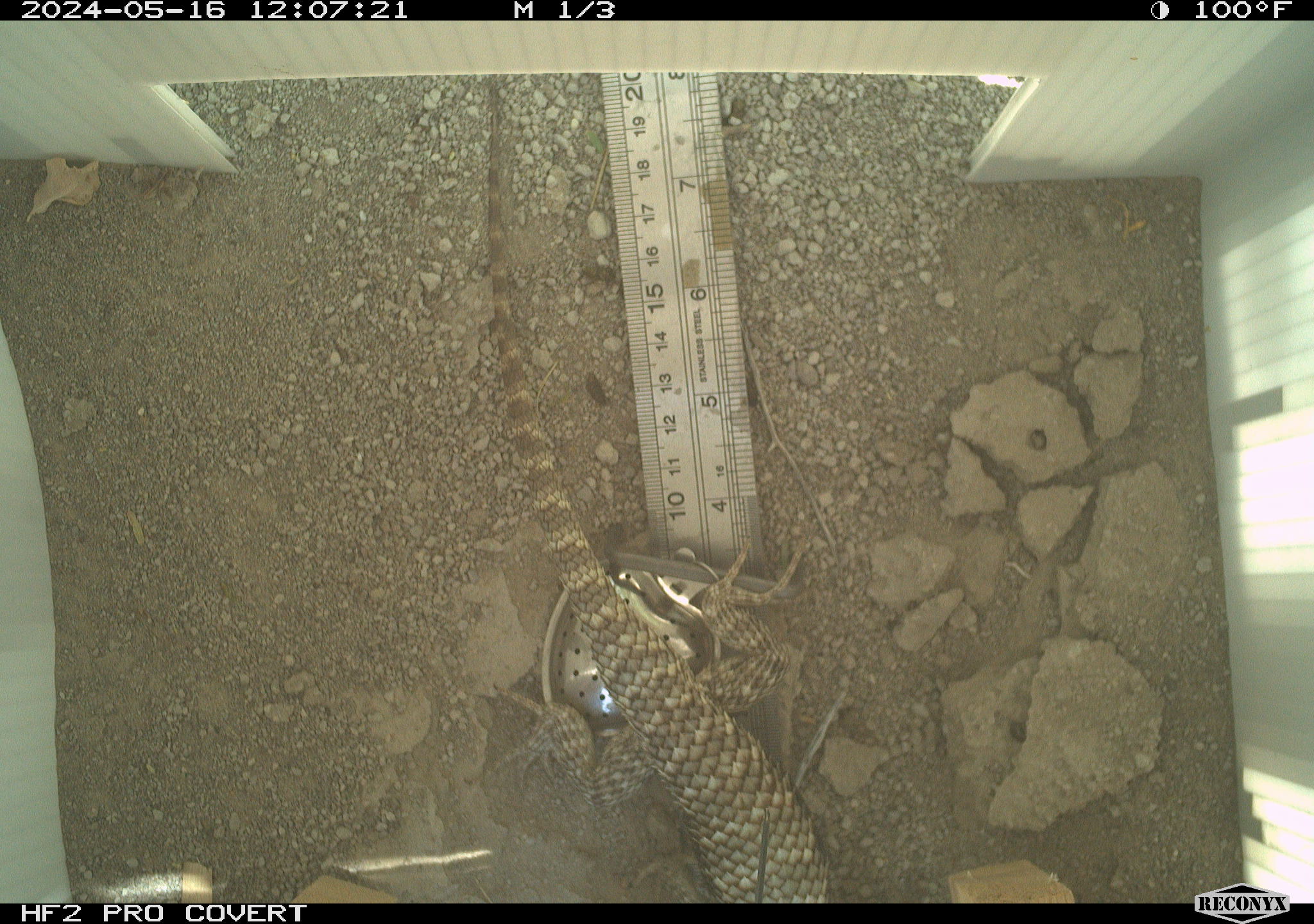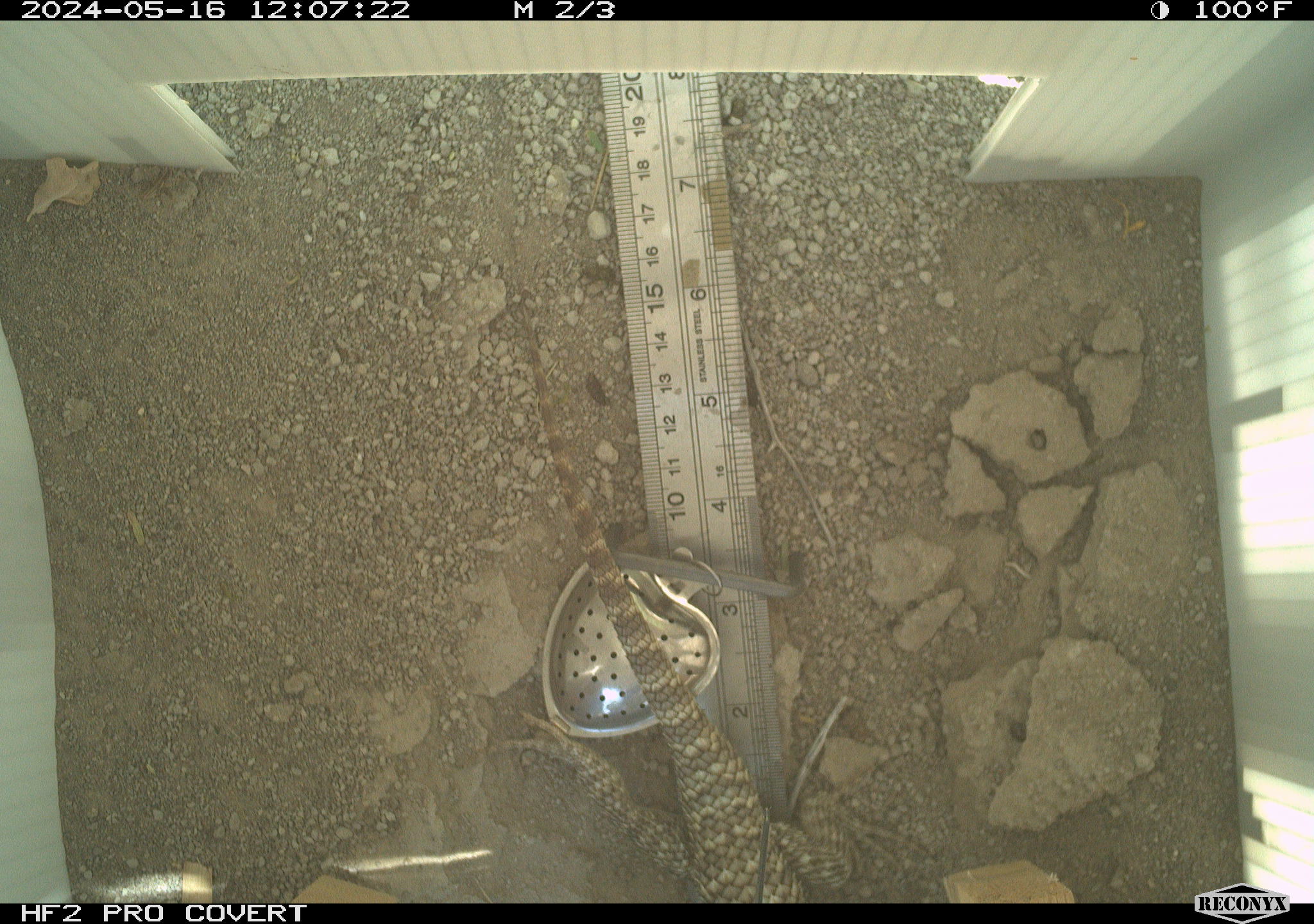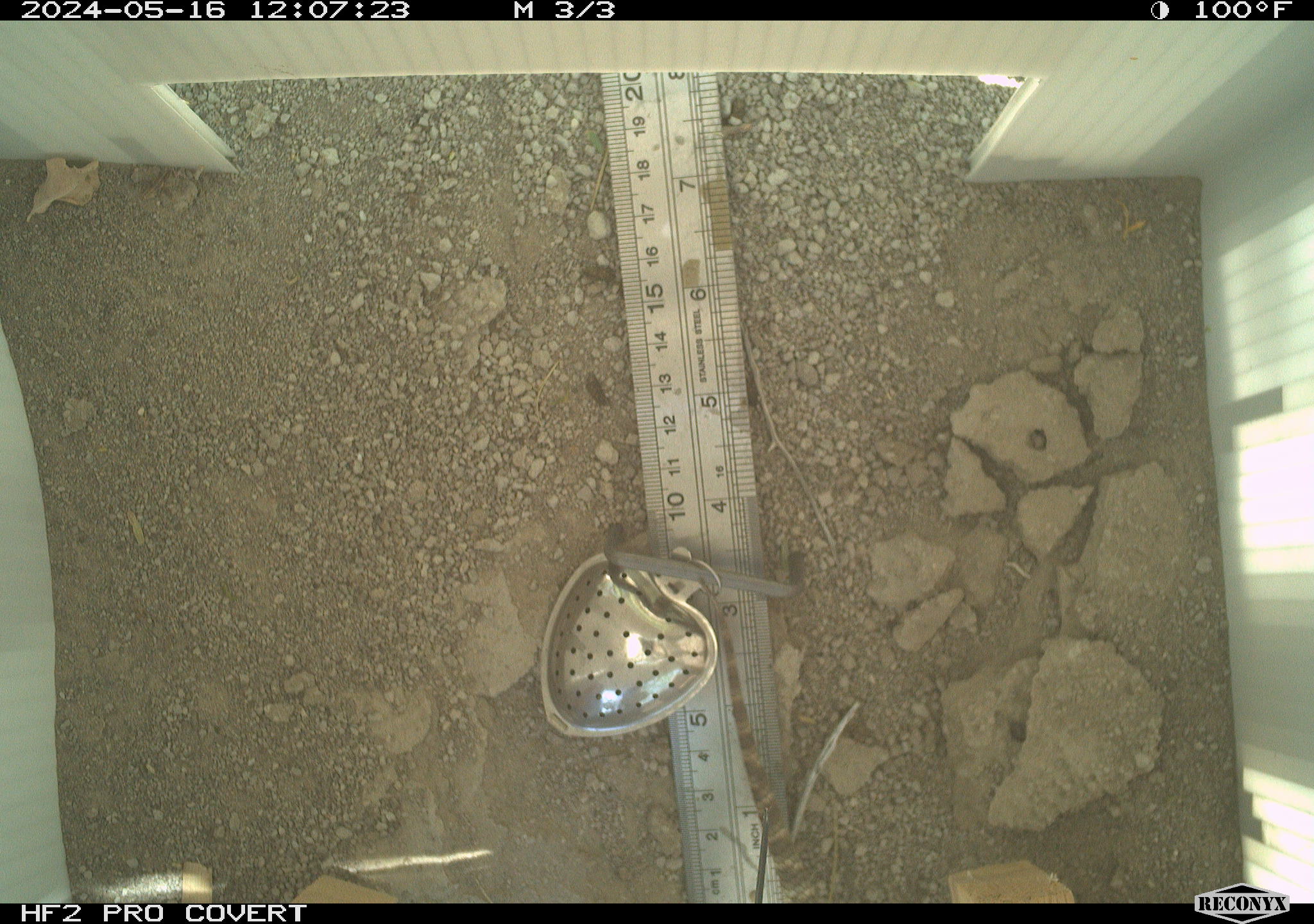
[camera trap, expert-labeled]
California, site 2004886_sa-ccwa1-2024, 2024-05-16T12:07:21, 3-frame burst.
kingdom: Animalia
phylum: Chordata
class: Reptilia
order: Squamata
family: Phrynosomatidae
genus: Sceloporus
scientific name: Sceloporus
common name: spiny lizards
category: sceloporus species